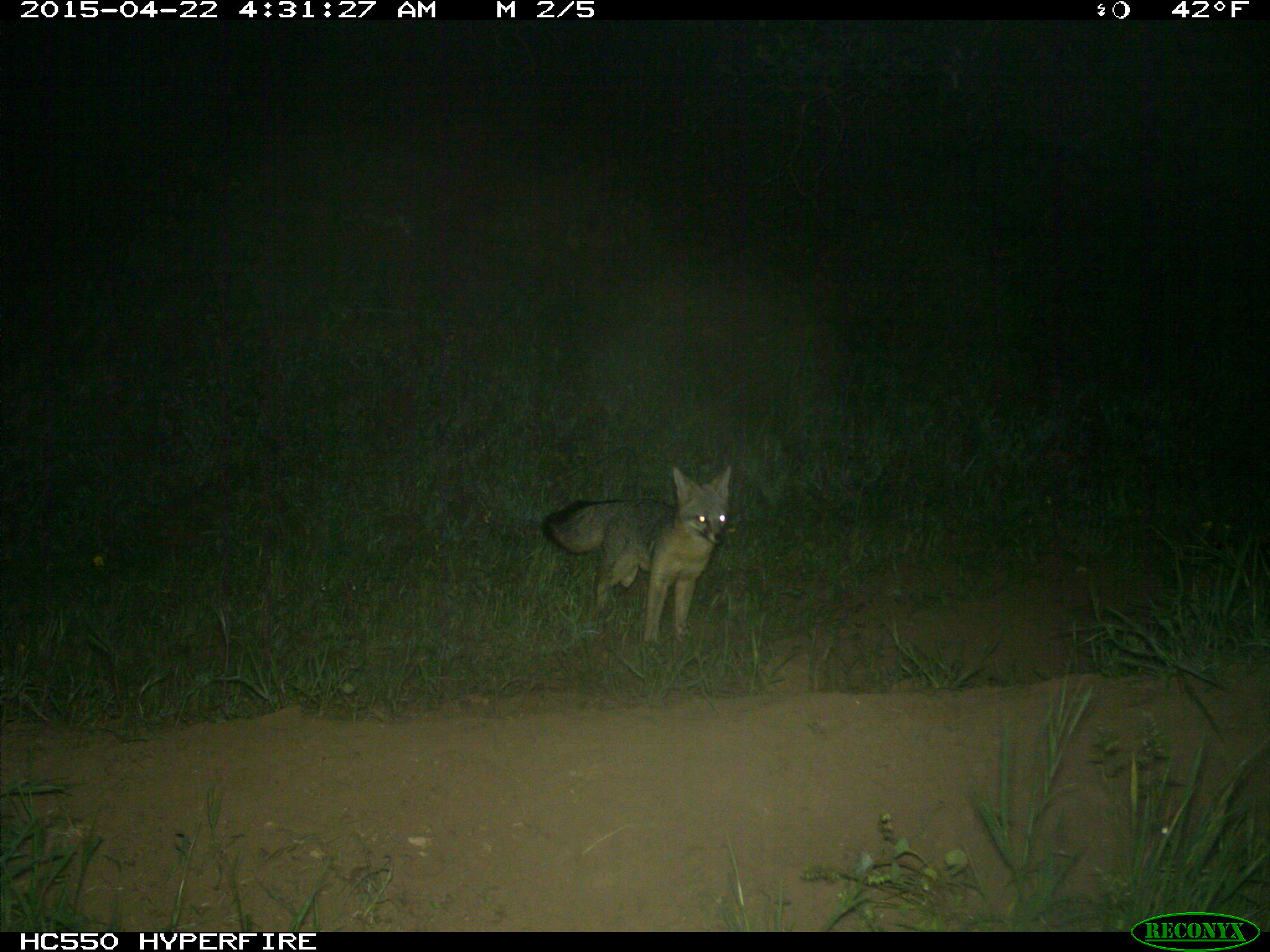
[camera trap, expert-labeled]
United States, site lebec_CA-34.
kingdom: Animalia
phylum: Chordata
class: Mammalia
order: Carnivora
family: Canidae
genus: Urocyon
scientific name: Urocyon cinereoargenteus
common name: gray fox